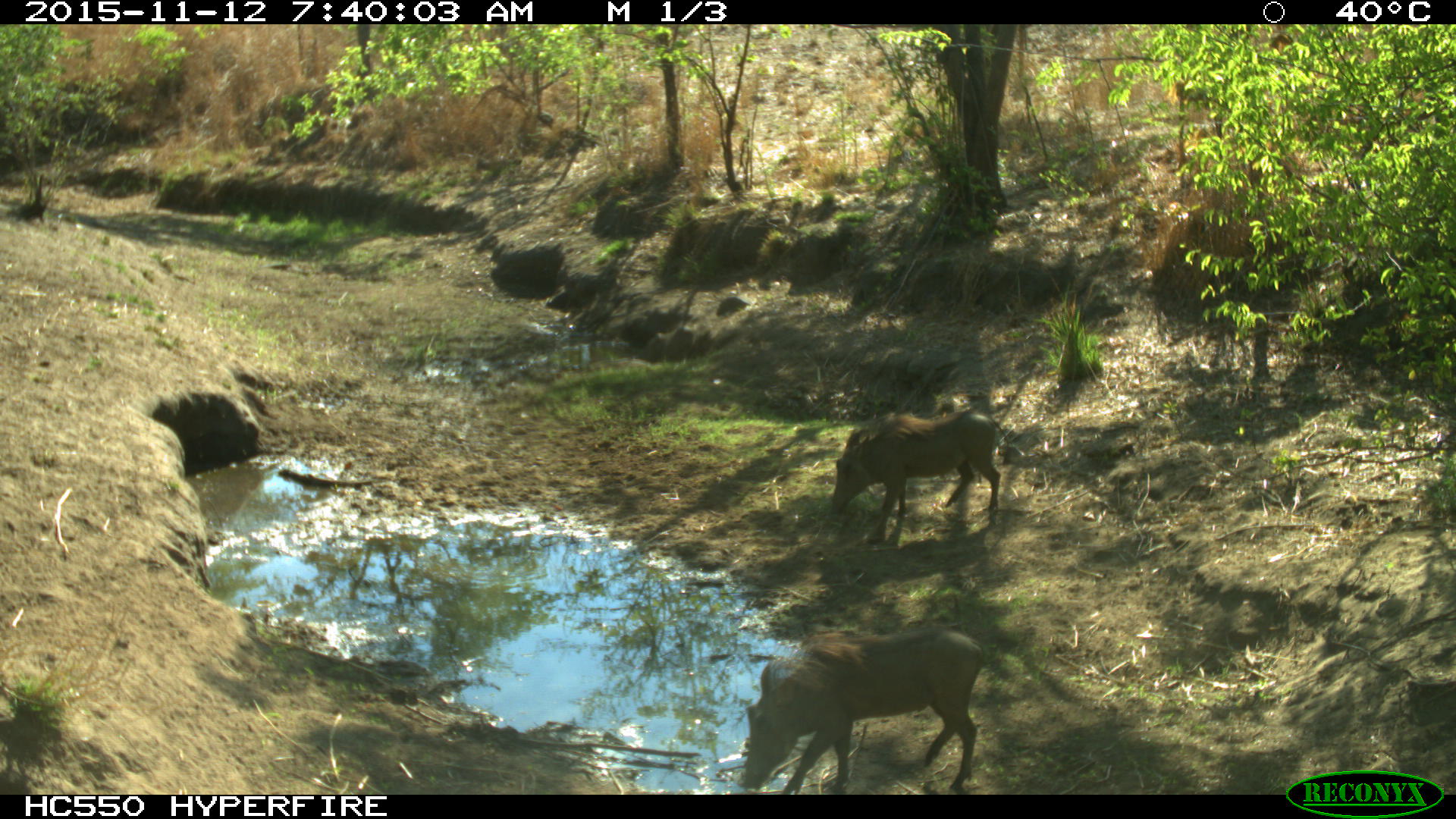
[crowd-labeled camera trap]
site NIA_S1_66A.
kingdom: Animalia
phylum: Chordata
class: Mammalia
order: Artiodactyla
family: Suidae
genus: Phacochoerus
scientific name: Phacochoerus africanus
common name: warthog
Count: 2.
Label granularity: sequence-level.